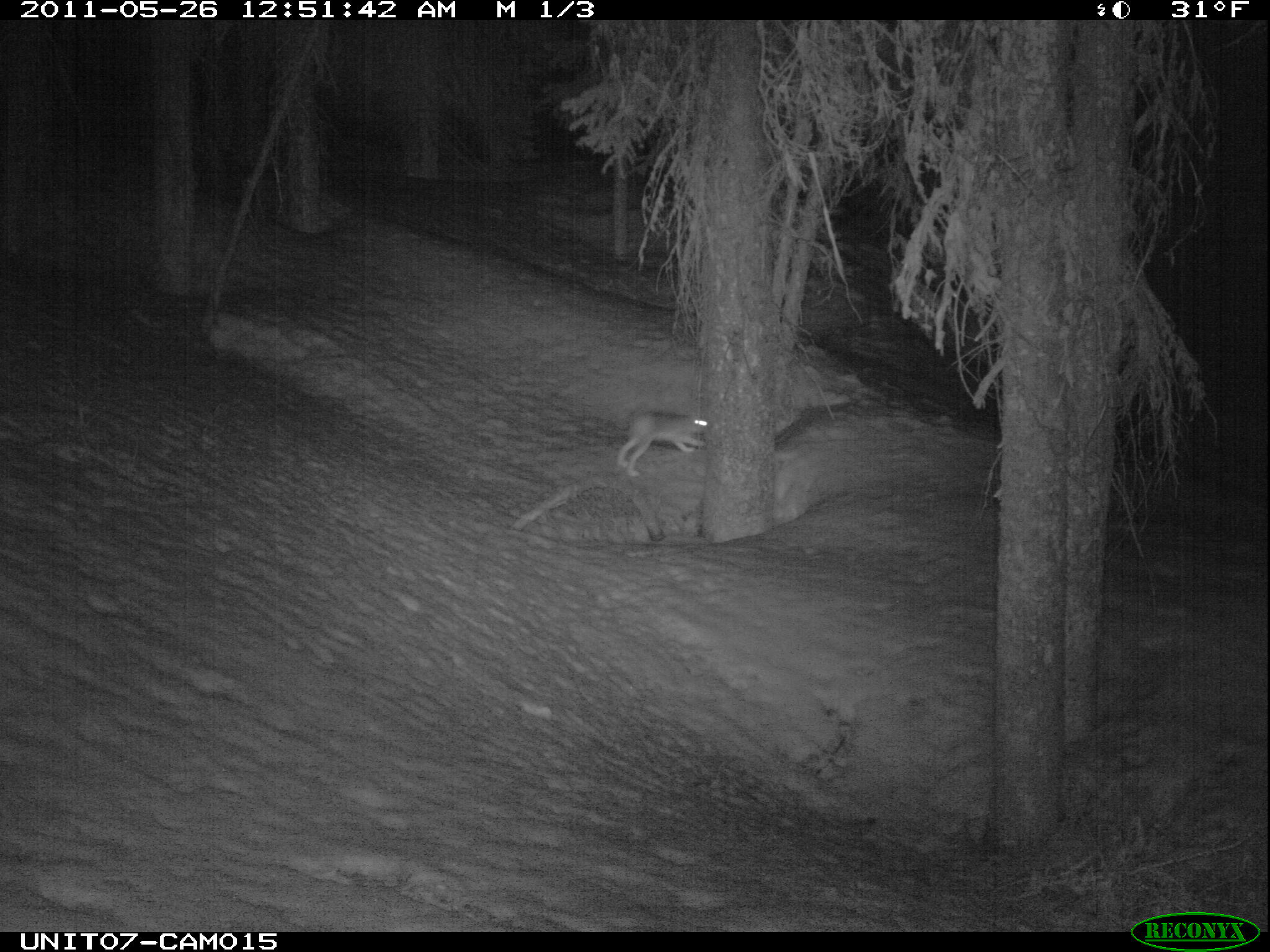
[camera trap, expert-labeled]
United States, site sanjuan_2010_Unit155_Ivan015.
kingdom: Animalia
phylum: Chordata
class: Mammalia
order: Lagomorpha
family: Leporidae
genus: Lepus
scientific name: Lepus americanus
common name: snowshoe hare